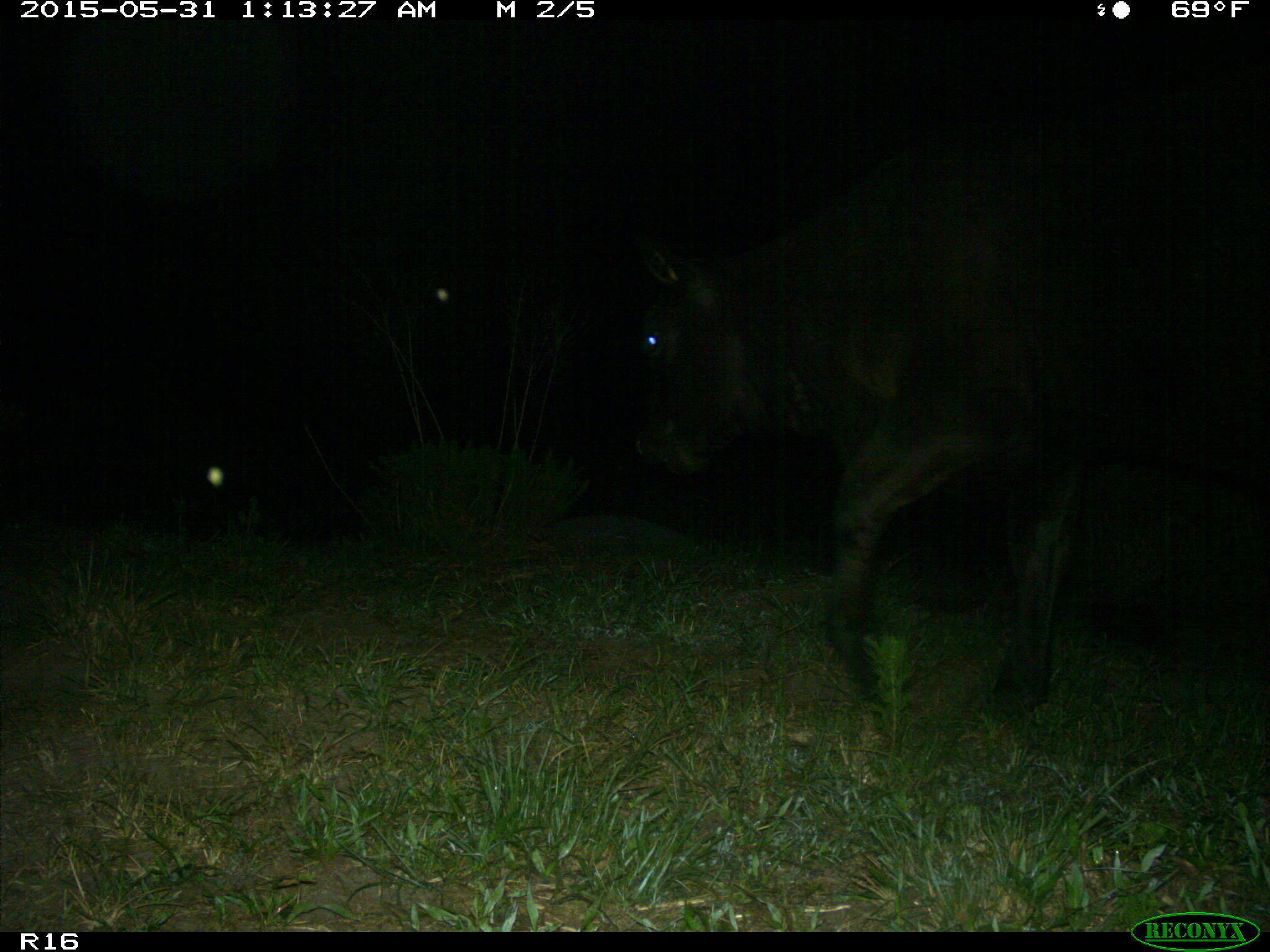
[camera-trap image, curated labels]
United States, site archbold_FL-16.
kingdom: Animalia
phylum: Chordata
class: Mammalia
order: Artiodactyla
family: Bovidae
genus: Bos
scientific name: Bos taurus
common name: domestic cow